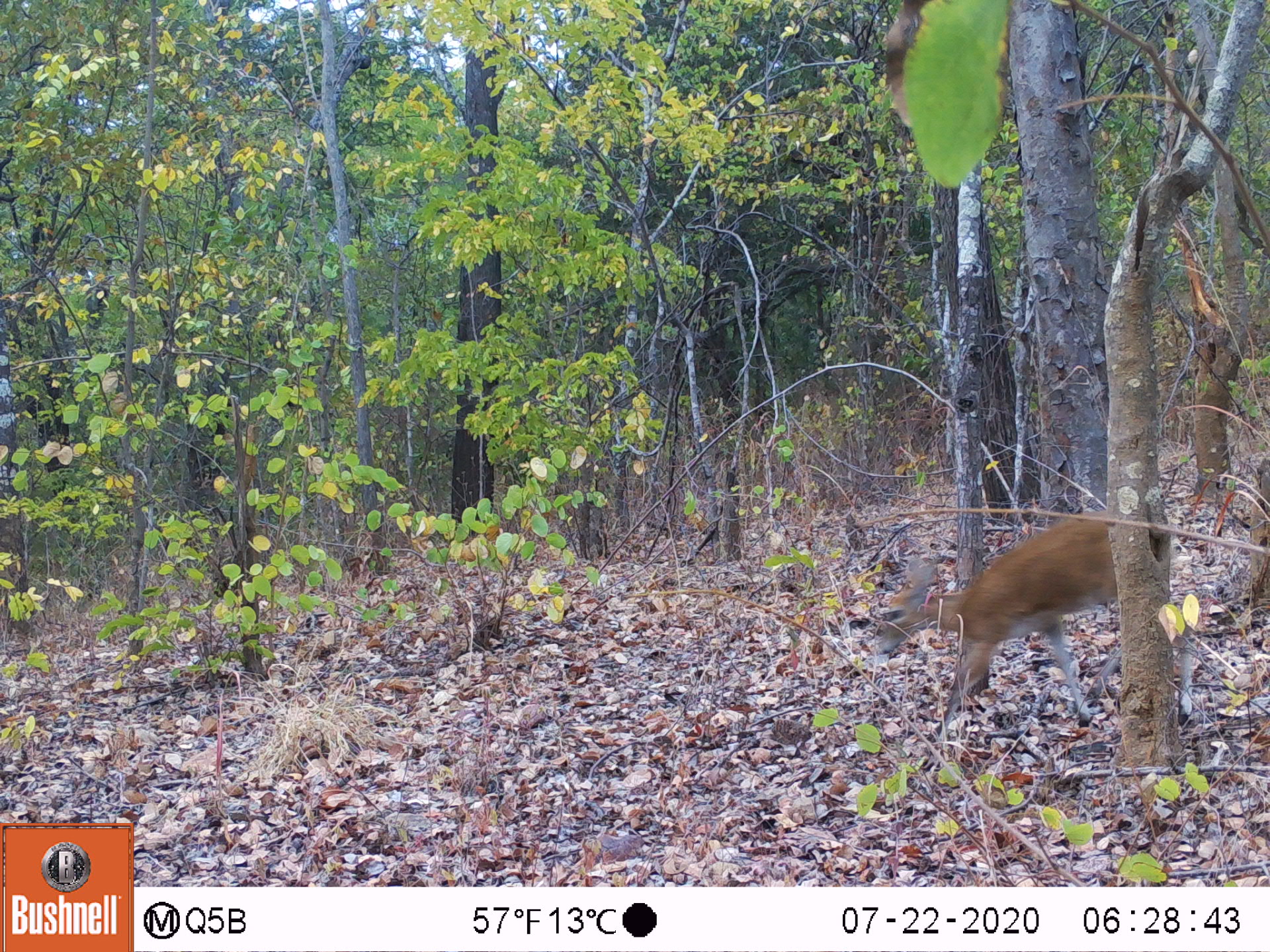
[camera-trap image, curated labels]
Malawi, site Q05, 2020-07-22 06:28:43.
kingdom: Animalia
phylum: Chordata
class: Mammalia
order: Artiodactyla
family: Bovidae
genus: Tragelaphus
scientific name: Tragelaphus sylvaticus sylvaticus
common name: cape bushbuck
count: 1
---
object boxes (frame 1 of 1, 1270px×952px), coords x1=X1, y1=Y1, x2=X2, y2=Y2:
cape bushbuck: x1=875, y1=507, x2=1106, y2=754